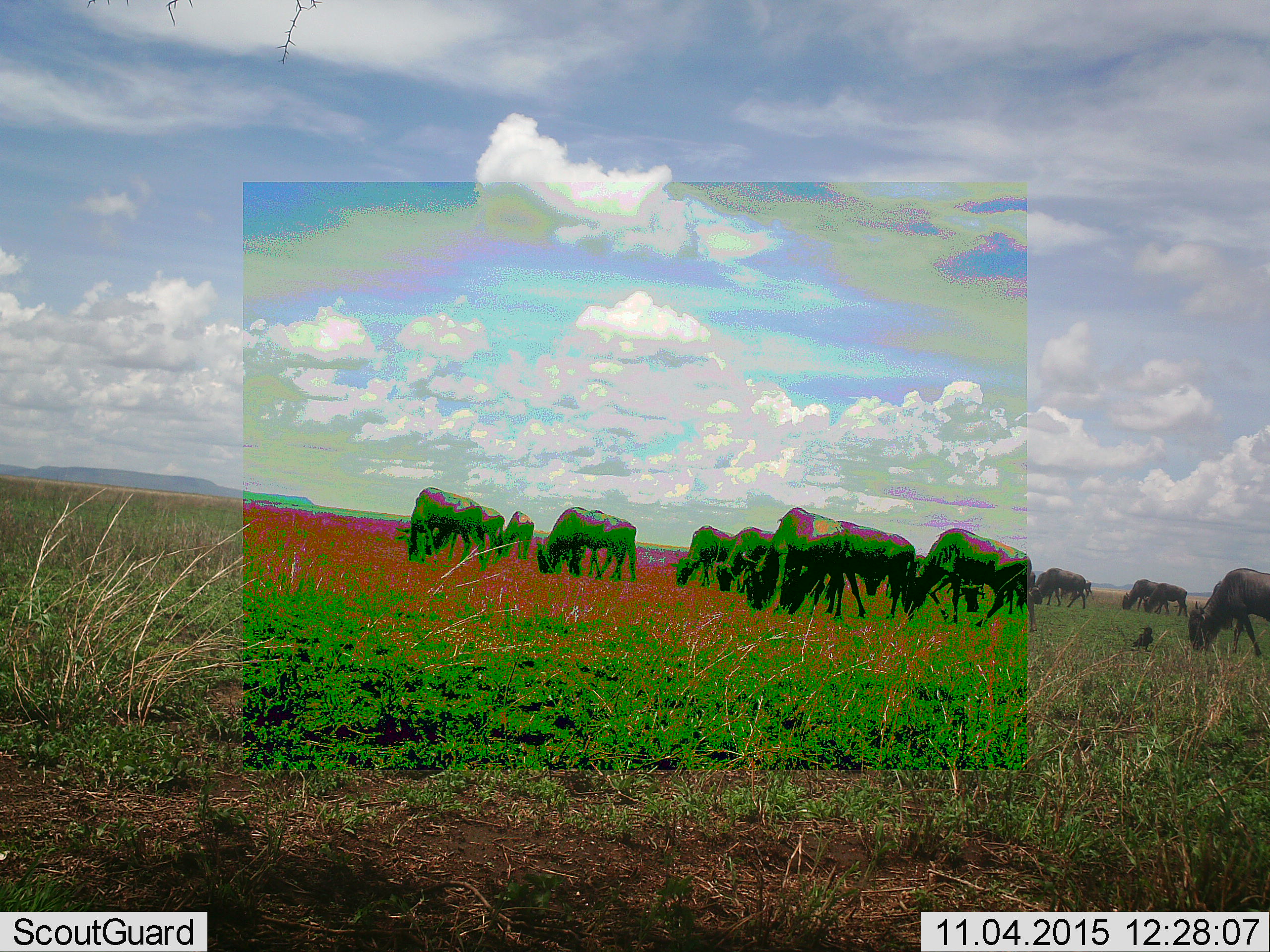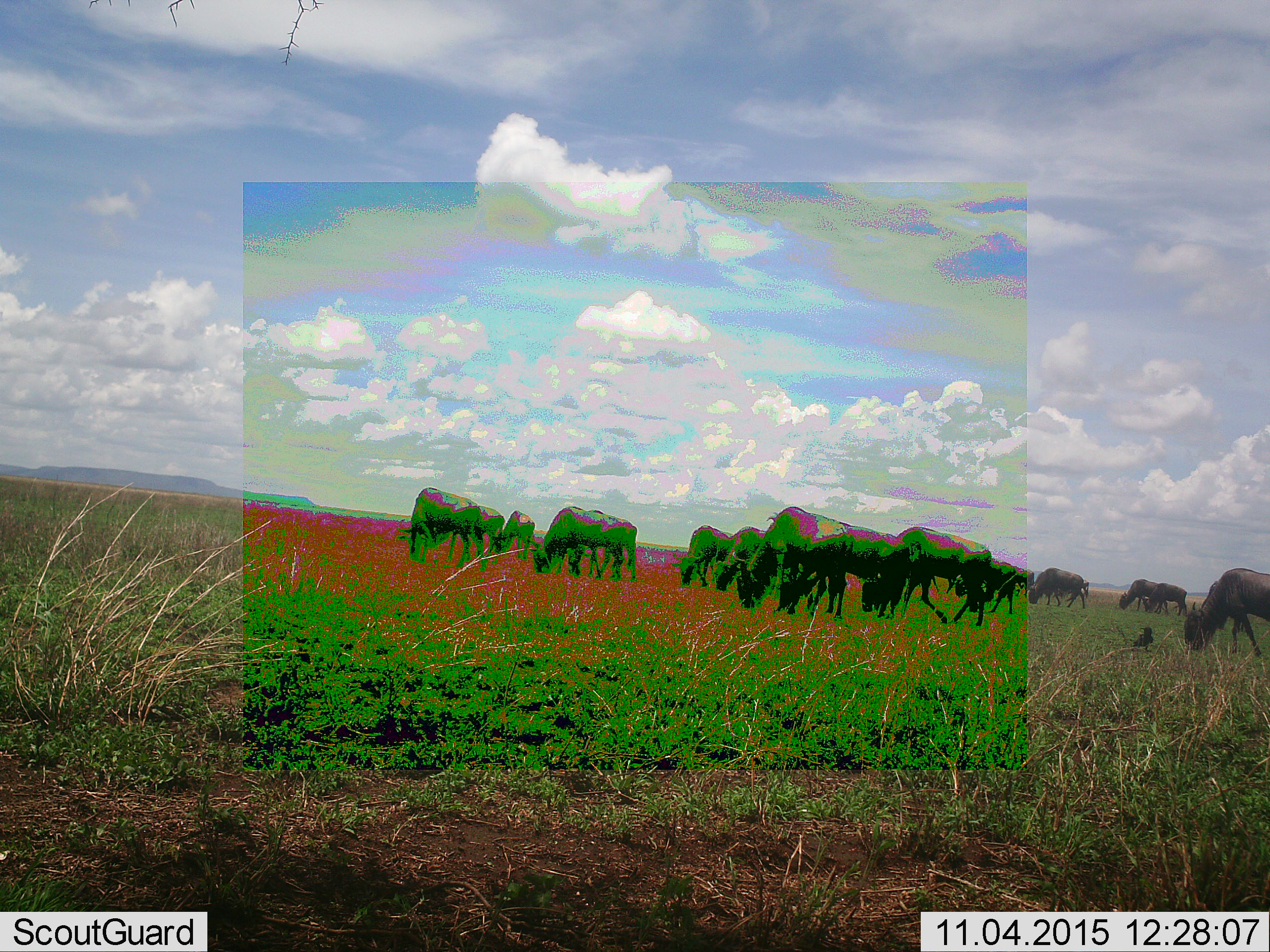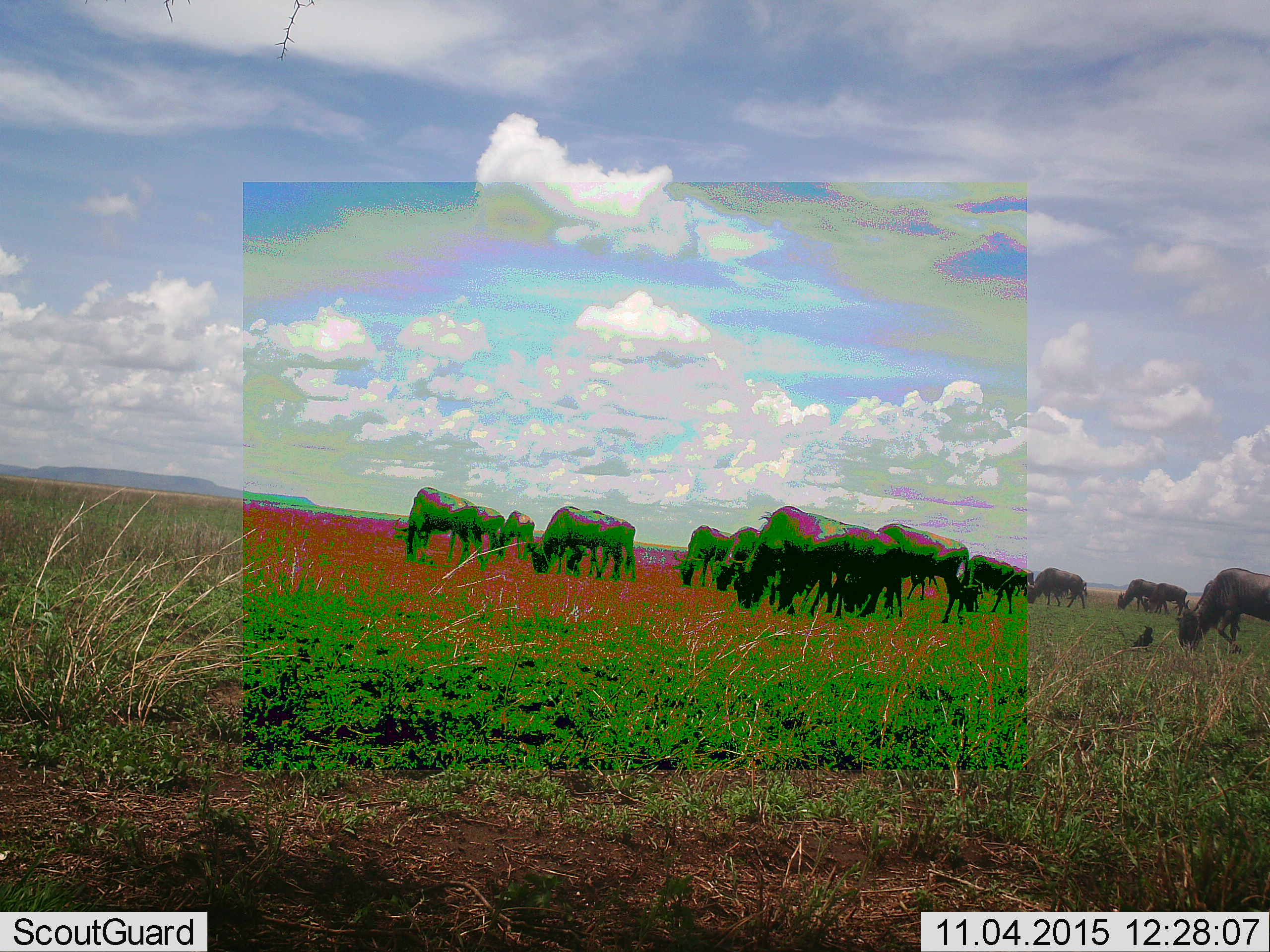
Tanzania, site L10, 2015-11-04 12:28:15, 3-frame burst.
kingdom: Animalia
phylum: Chordata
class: Mammalia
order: Artiodactyla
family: Bovidae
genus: Connochaetes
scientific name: Connochaetes taurinus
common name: blue wildebeest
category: wildebeest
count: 11-50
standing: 50%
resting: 0%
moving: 50%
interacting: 0%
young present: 12%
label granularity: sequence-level